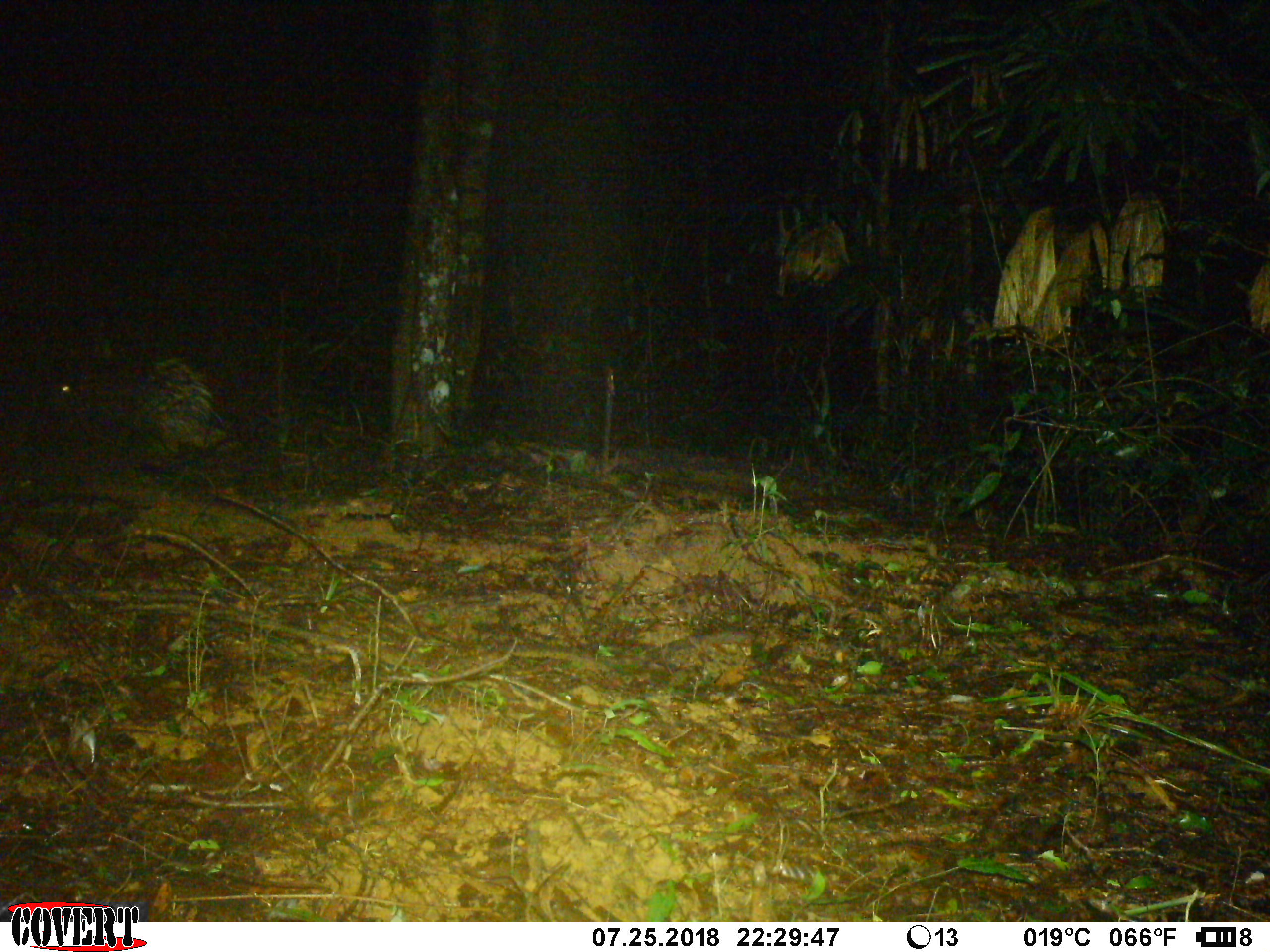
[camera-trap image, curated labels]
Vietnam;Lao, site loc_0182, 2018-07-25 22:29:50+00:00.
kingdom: Animalia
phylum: Chordata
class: Mammalia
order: Rodentia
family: Hystricidae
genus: Hystrix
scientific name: Hystrix brachyura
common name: malayan porcupine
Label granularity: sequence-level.